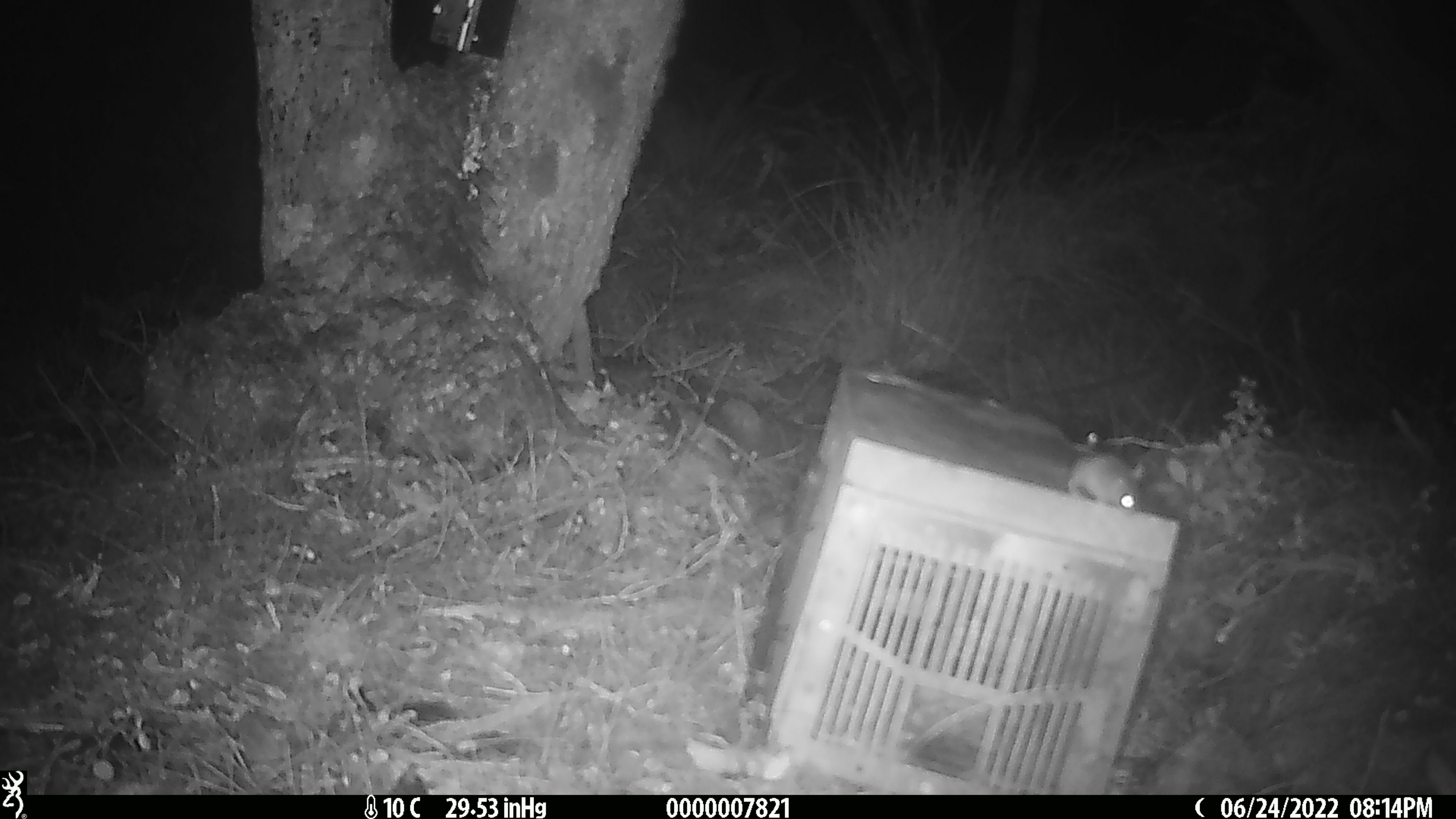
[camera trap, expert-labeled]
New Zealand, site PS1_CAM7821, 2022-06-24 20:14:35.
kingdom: Animalia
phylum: Chordata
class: Mammalia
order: Rodentia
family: Muridae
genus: Mus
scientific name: Mus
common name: mouse